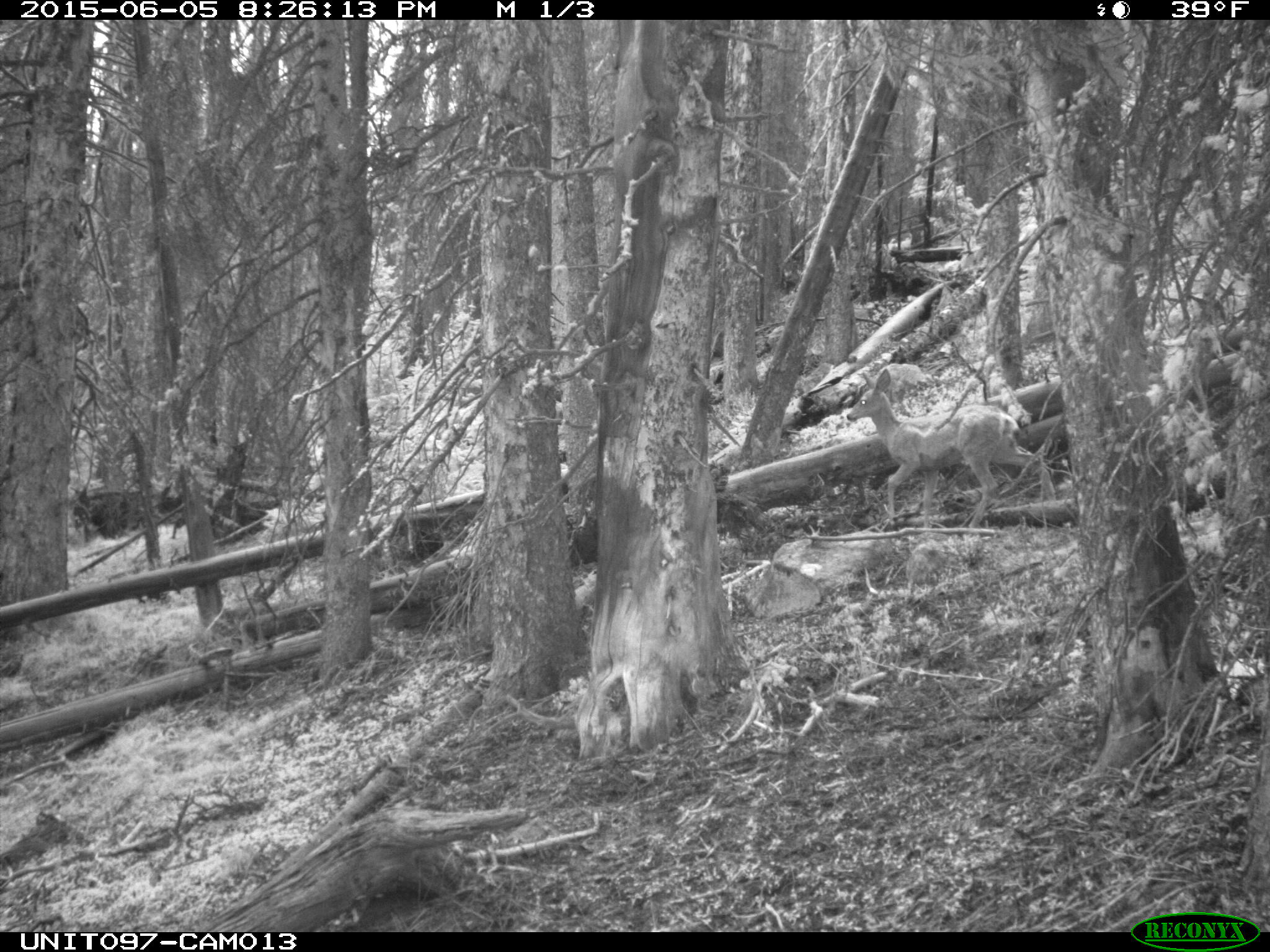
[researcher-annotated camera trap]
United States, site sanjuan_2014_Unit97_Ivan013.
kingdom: Animalia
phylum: Chordata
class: Mammalia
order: Artiodactyla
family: Cervidae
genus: Odocoileus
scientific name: Odocoileus hemionus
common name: mule deer